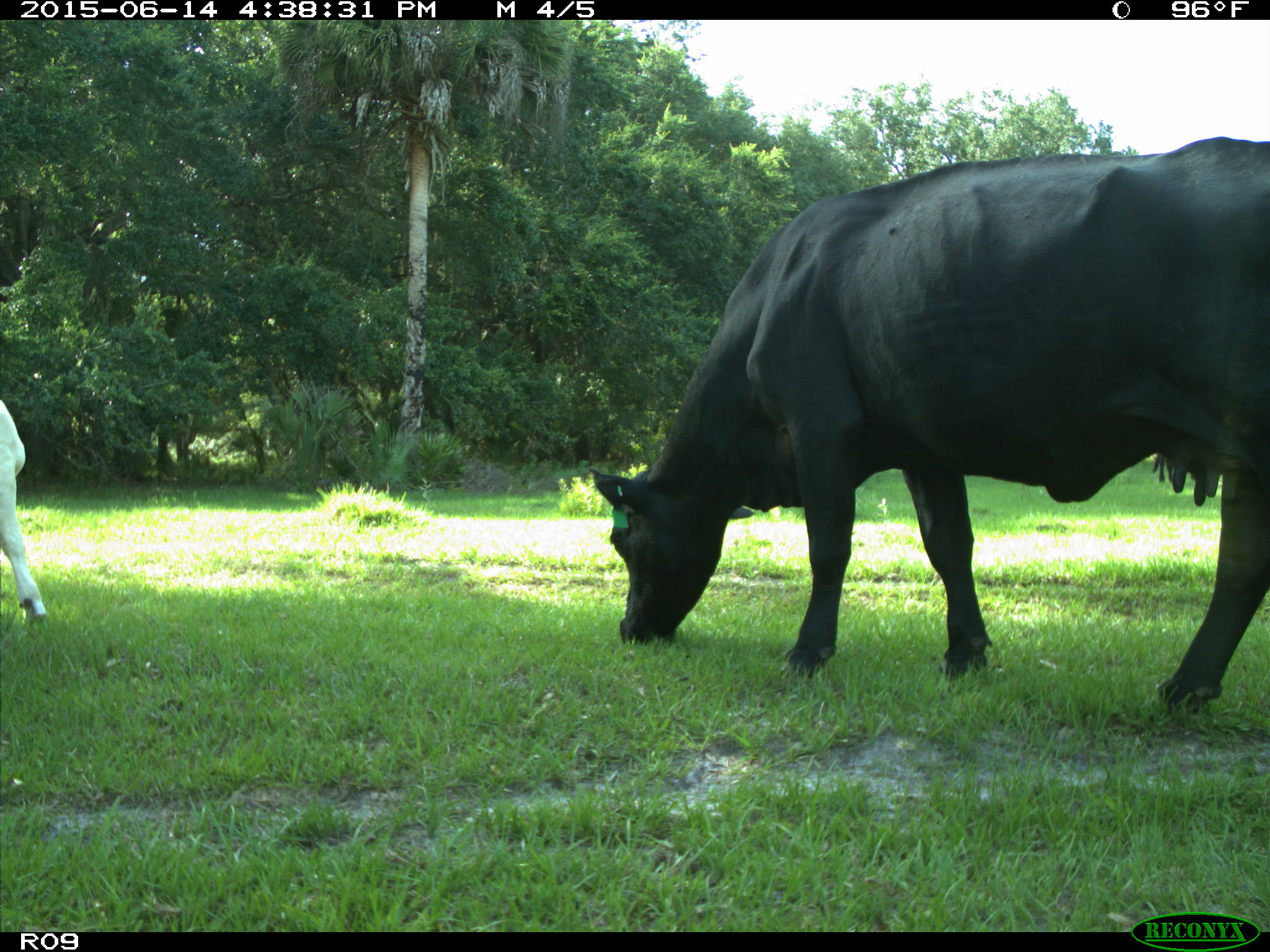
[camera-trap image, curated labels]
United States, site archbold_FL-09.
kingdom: Animalia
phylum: Chordata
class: Mammalia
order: Artiodactyla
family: Bovidae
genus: Bos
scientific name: Bos taurus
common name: domestic cow